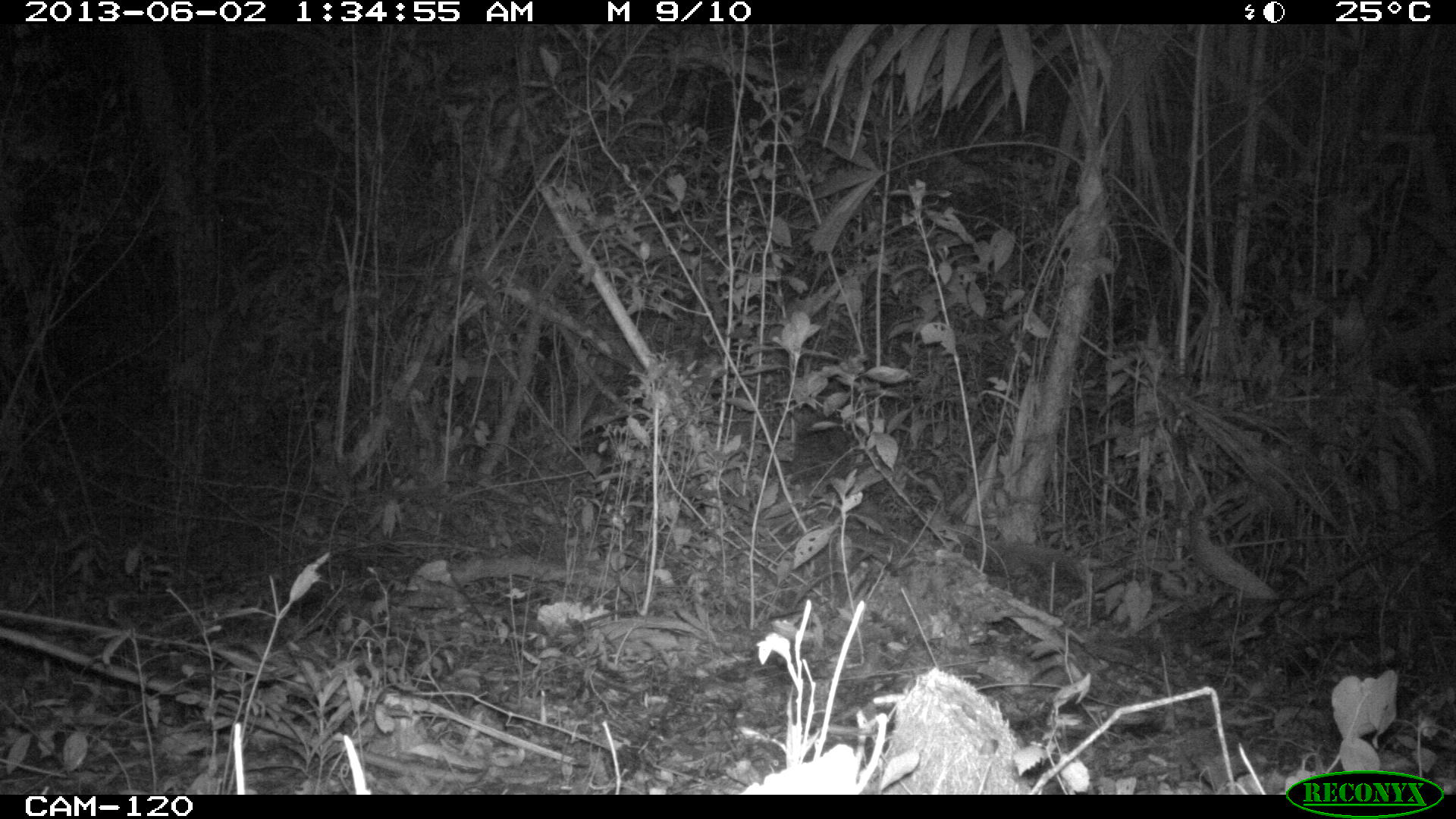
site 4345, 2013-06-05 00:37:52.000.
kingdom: Animalia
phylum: Chordata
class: Mammalia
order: Rodentia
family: Cuniculidae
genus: Cuniculus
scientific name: Cuniculus paca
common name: lowland paca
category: agouti paca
Agouti paca (lowland paca) (Cuniculus paca), count 1.